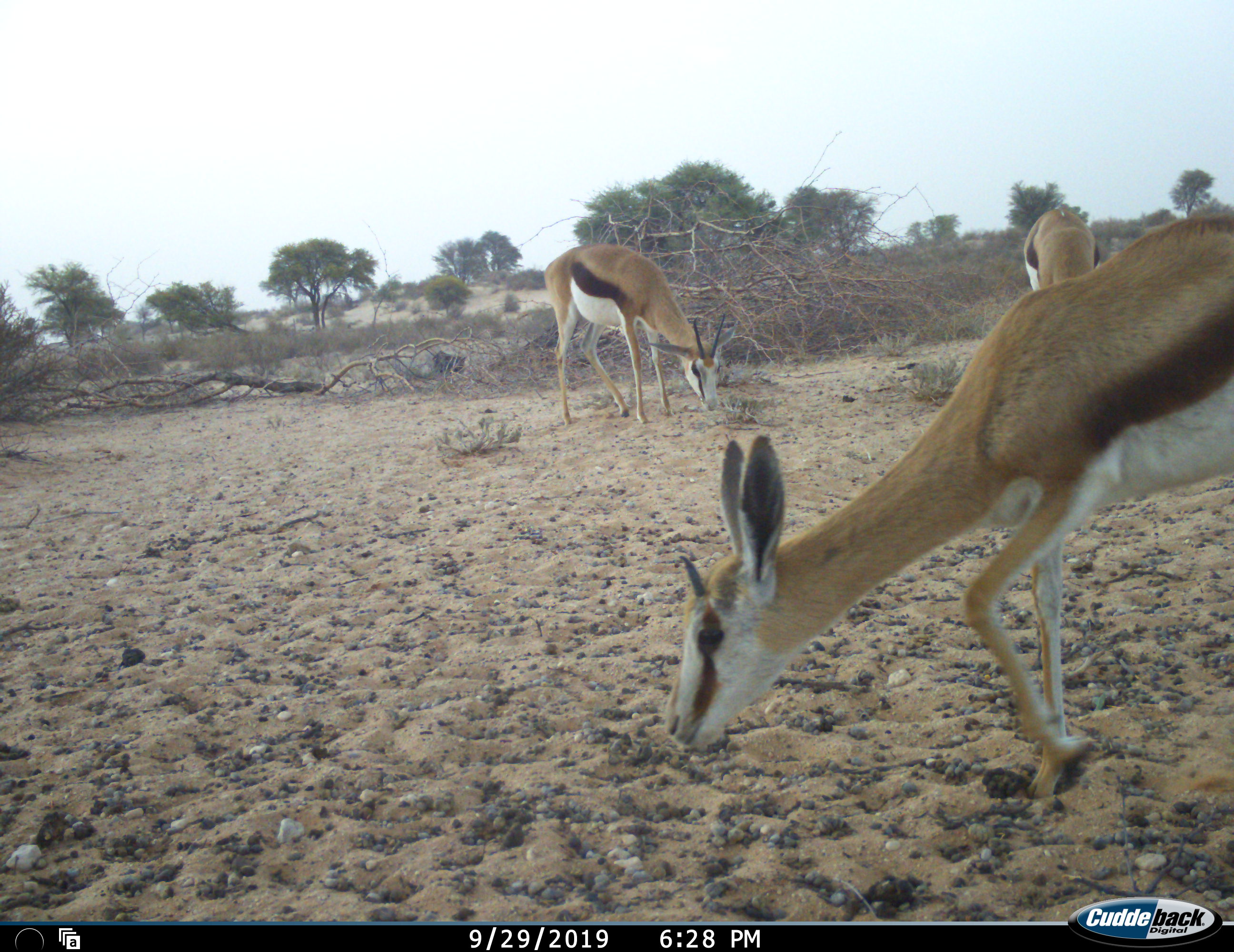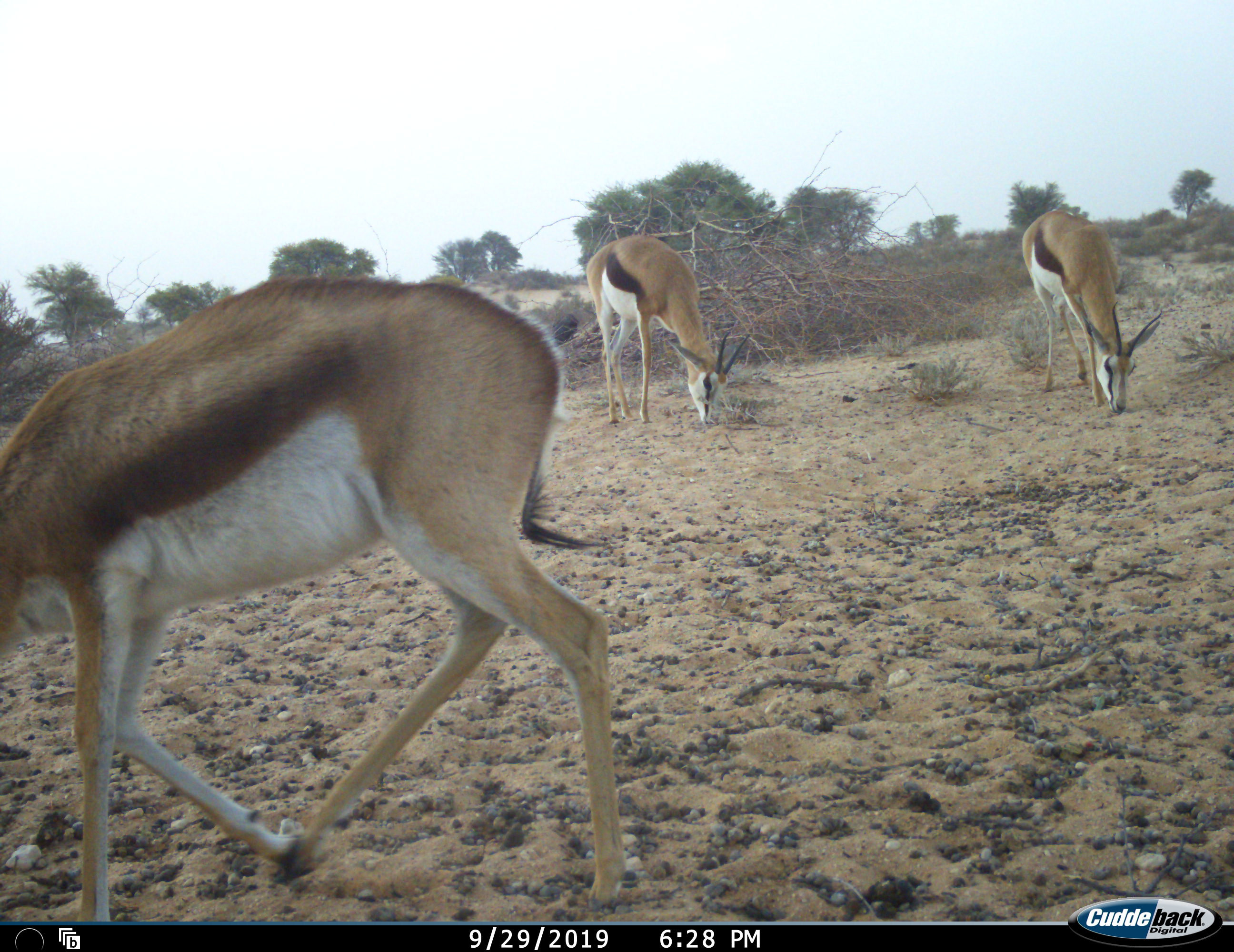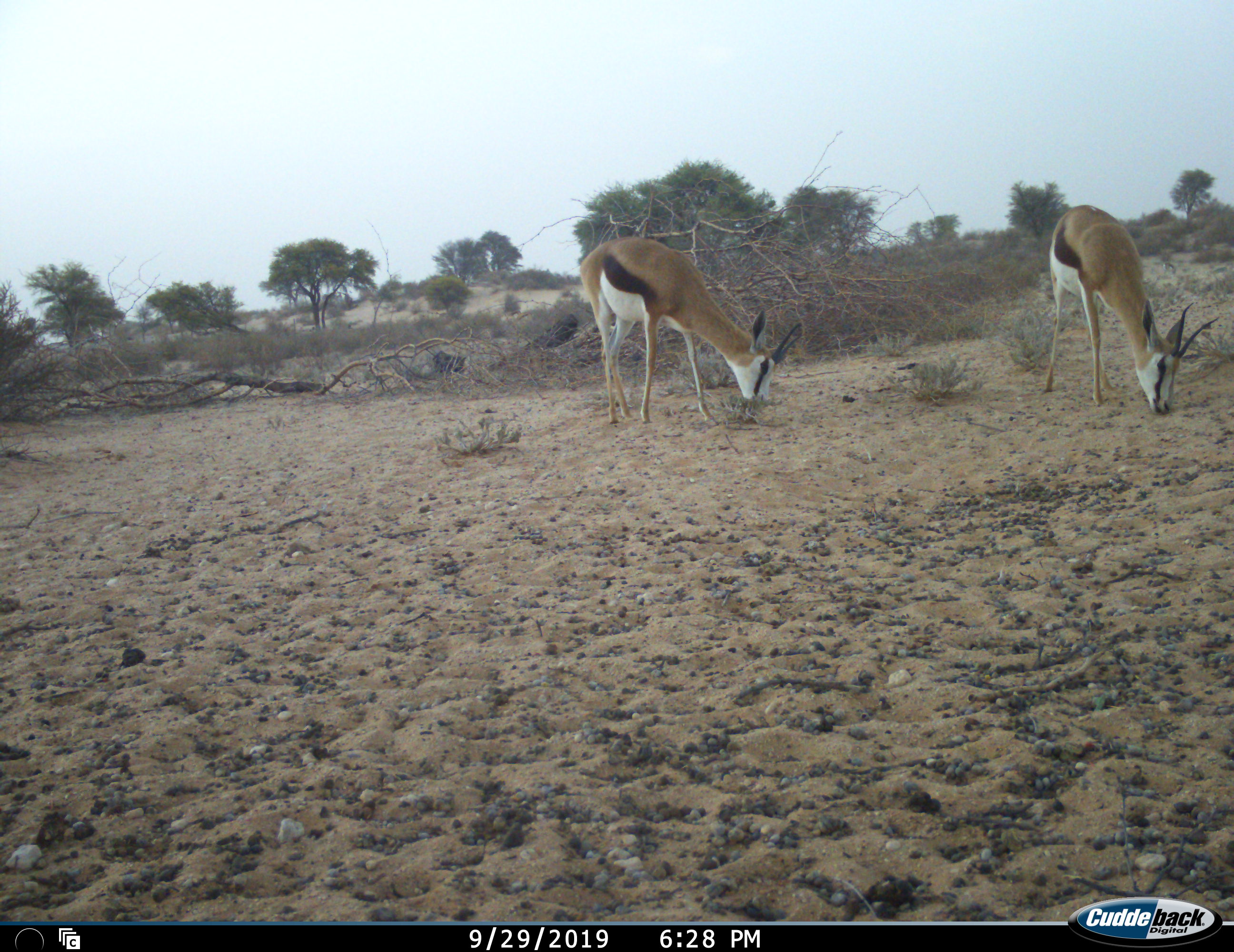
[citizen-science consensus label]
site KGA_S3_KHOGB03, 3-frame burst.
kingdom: Animalia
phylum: Chordata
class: Mammalia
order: Artiodactyla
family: Bovidae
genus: Antidorcas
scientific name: Antidorcas marsupialis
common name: springbok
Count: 3.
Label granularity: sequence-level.